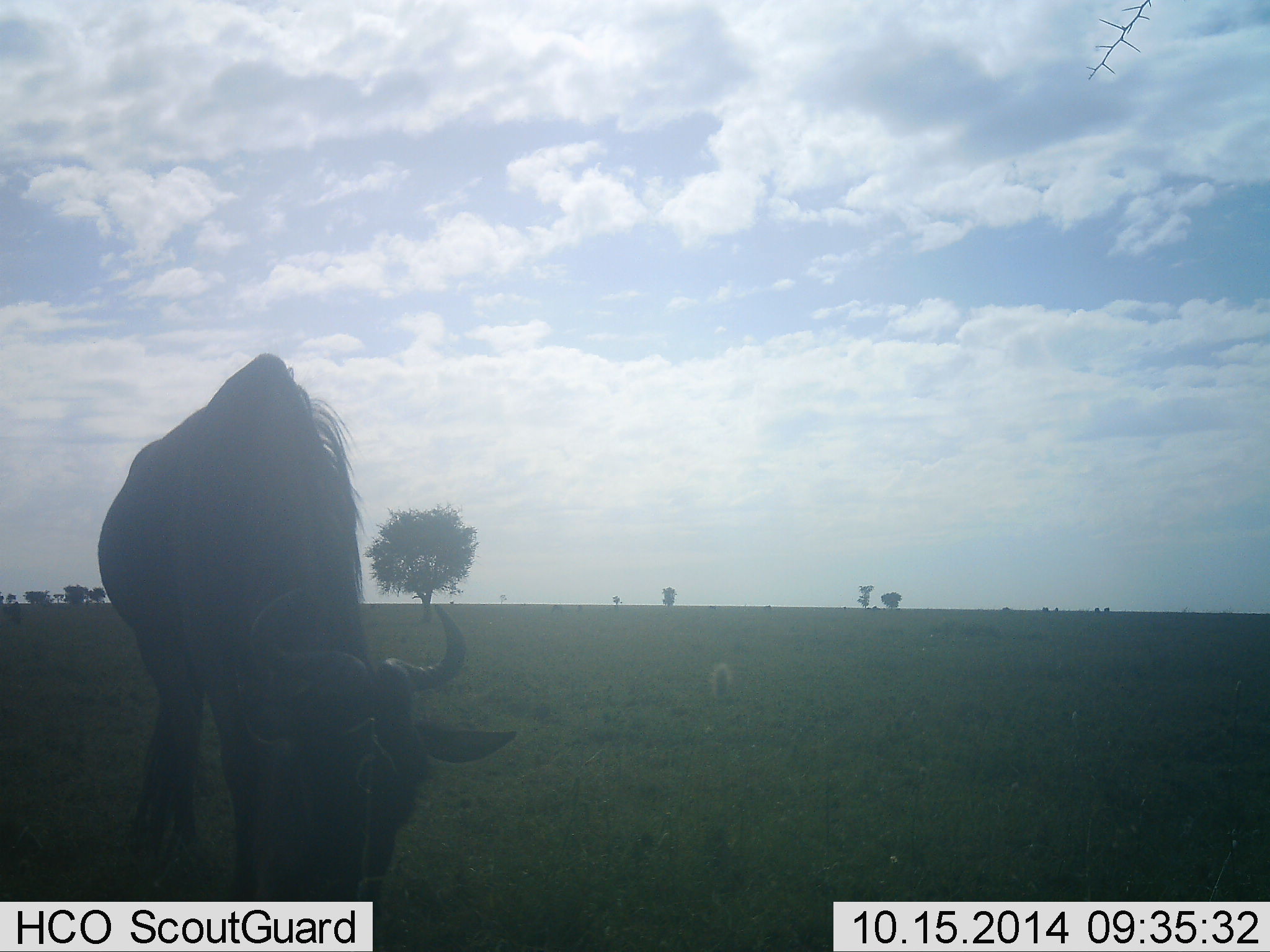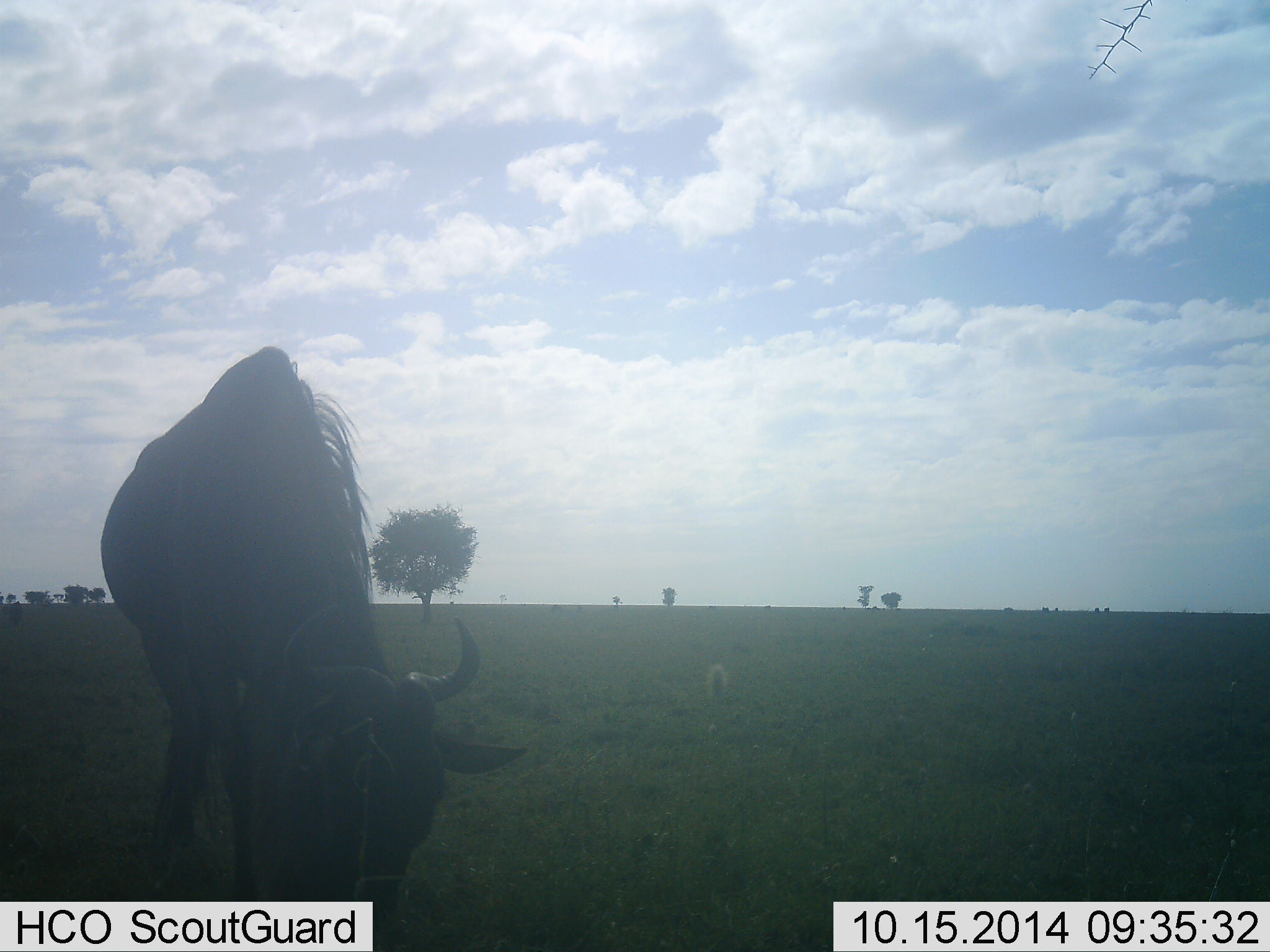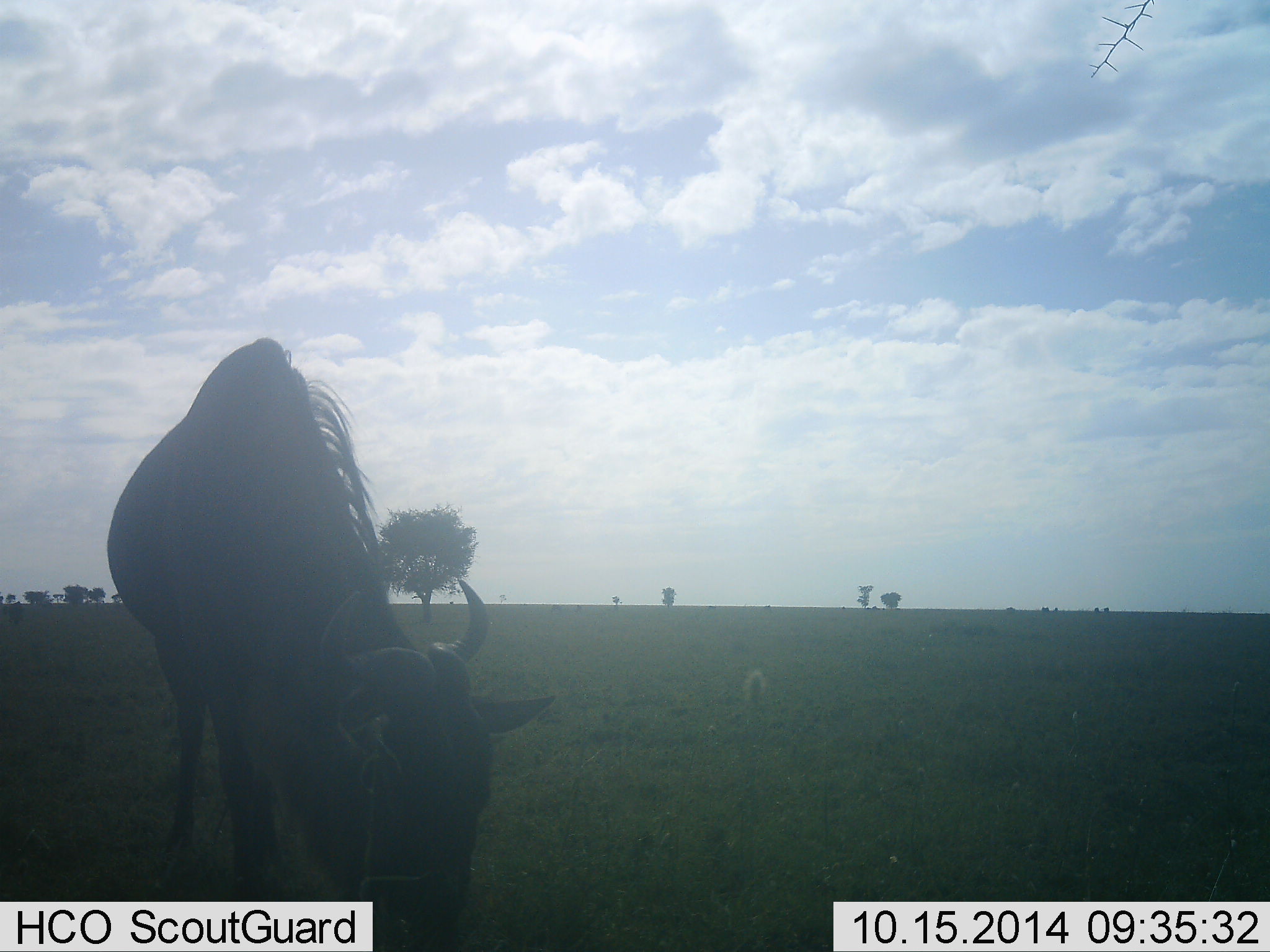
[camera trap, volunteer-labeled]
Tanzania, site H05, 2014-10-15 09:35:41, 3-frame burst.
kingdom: Animalia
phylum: Chordata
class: Mammalia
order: Artiodactyla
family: Bovidae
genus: Connochaetes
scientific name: Connochaetes taurinus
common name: blue wildebeest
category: wildebeest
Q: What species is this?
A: Wildebeest (blue wildebeest) (Connochaetes taurinus).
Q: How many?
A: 1.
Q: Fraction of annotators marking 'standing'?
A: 10%.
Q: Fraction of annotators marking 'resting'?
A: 0%.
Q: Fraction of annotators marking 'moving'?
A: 20%.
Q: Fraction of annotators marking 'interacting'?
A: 0%.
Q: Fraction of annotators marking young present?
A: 0%.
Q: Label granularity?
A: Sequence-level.